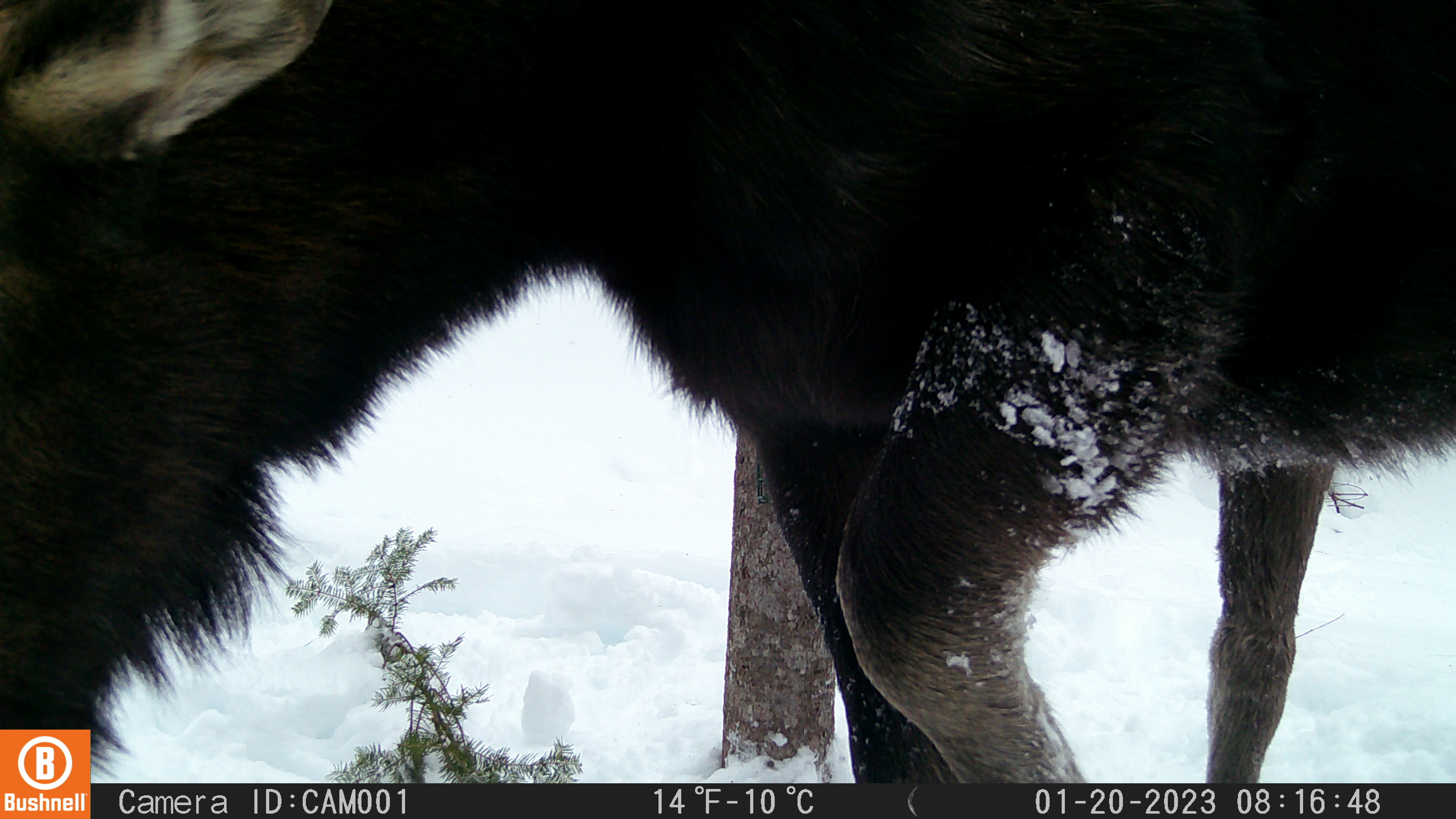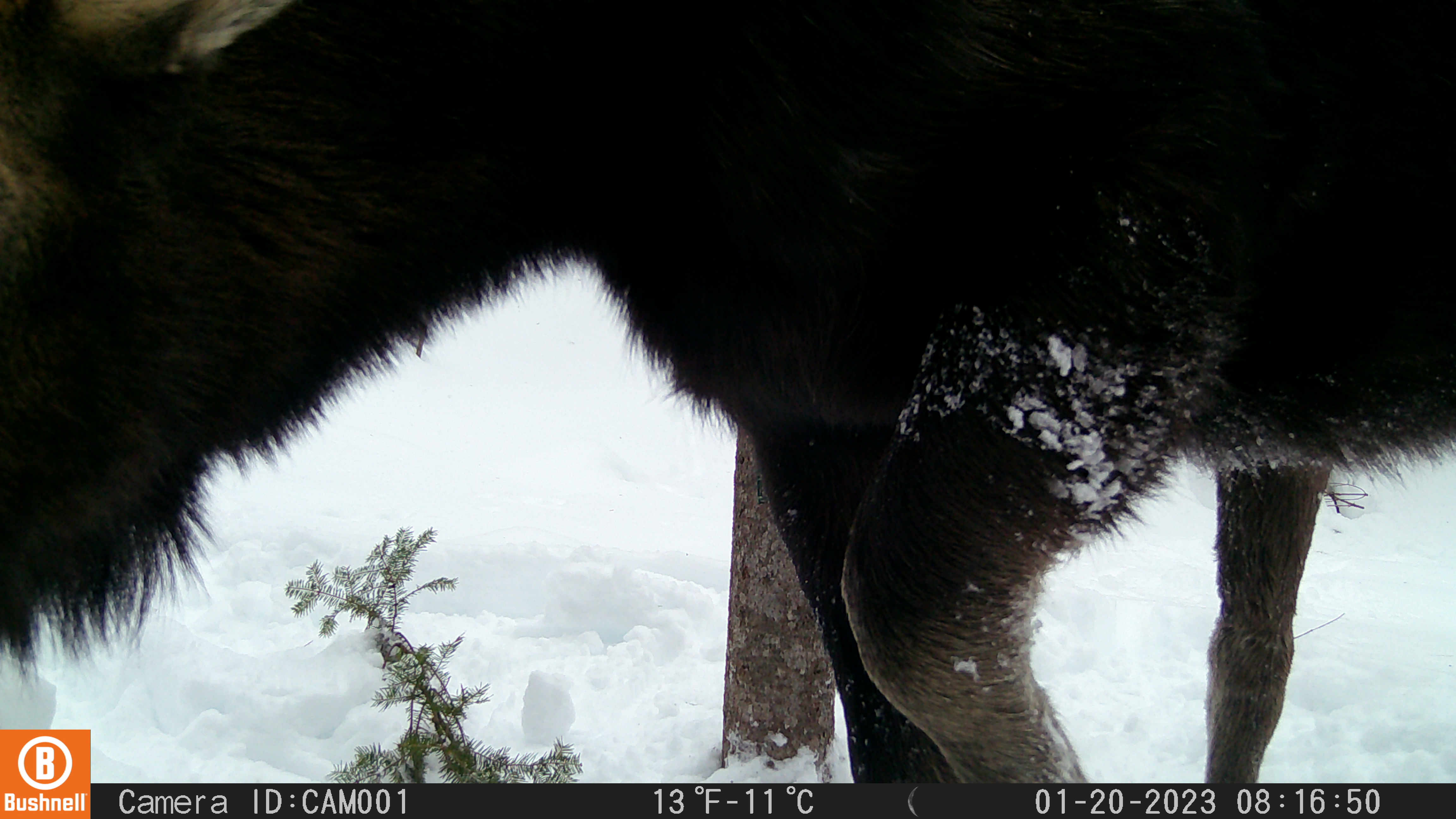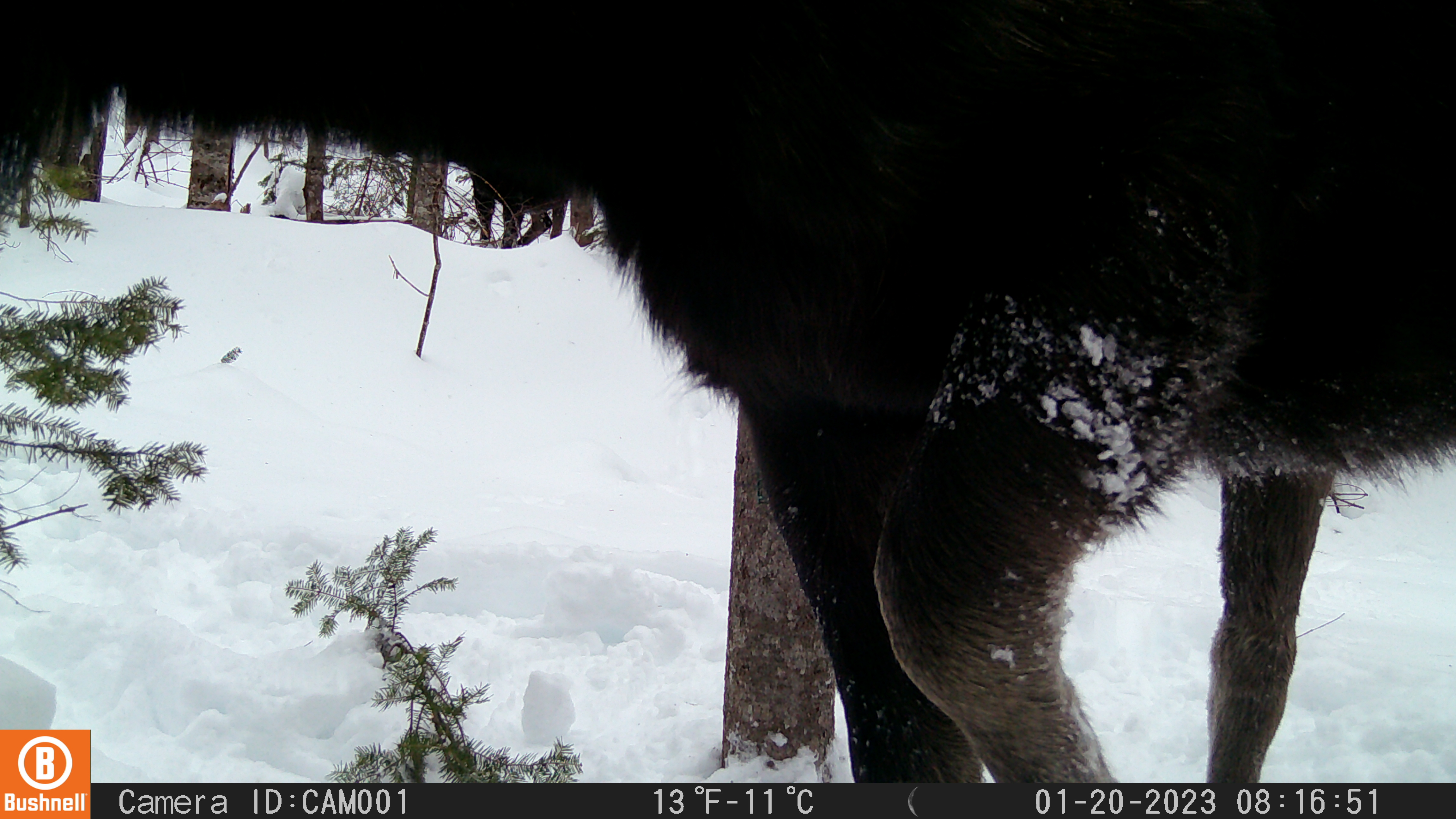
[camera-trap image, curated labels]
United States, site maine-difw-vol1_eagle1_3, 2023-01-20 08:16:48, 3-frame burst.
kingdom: Animalia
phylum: Chordata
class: Mammalia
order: Artiodactyla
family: Cervidae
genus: Alces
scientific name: Alces alces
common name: moose